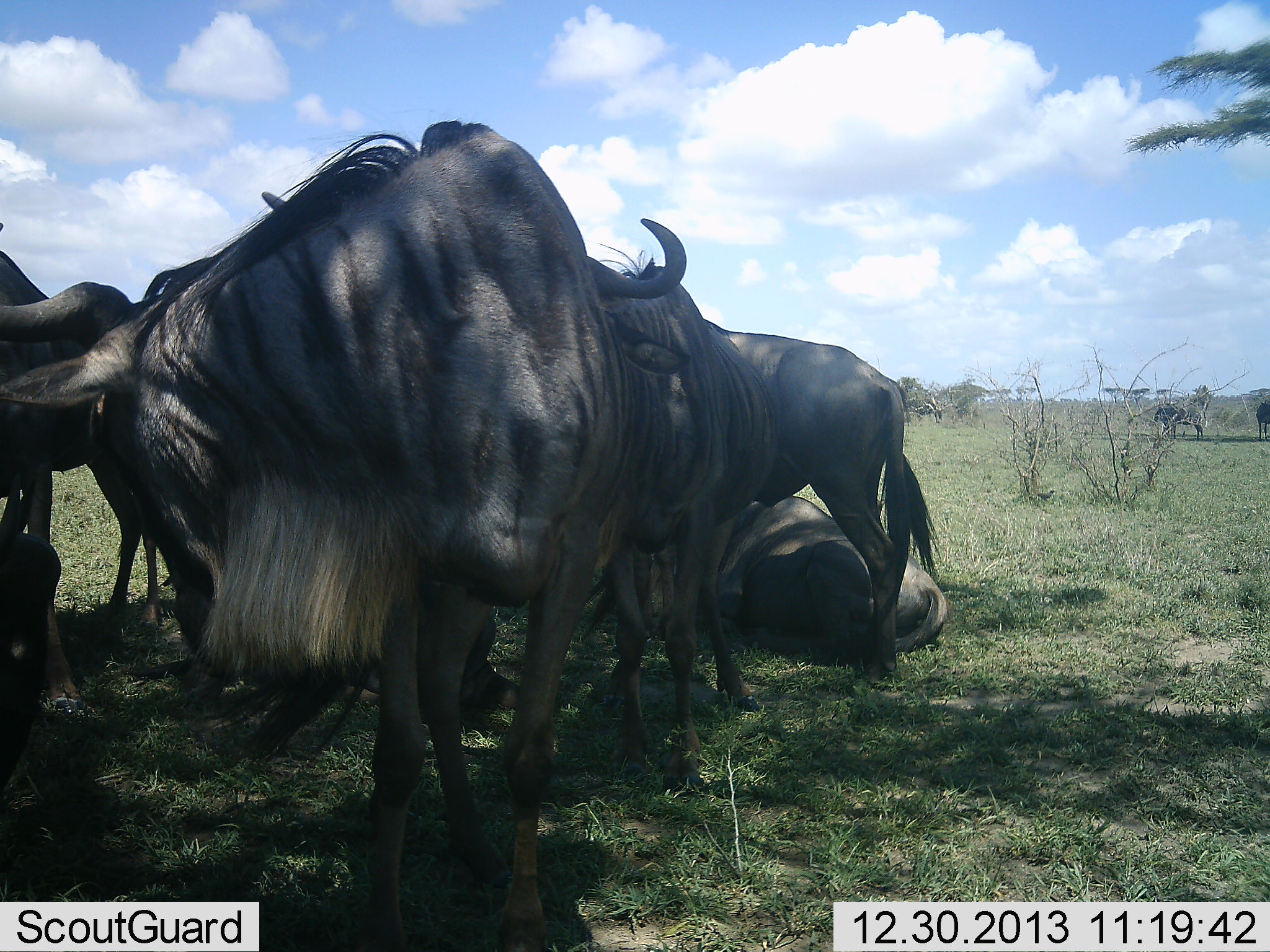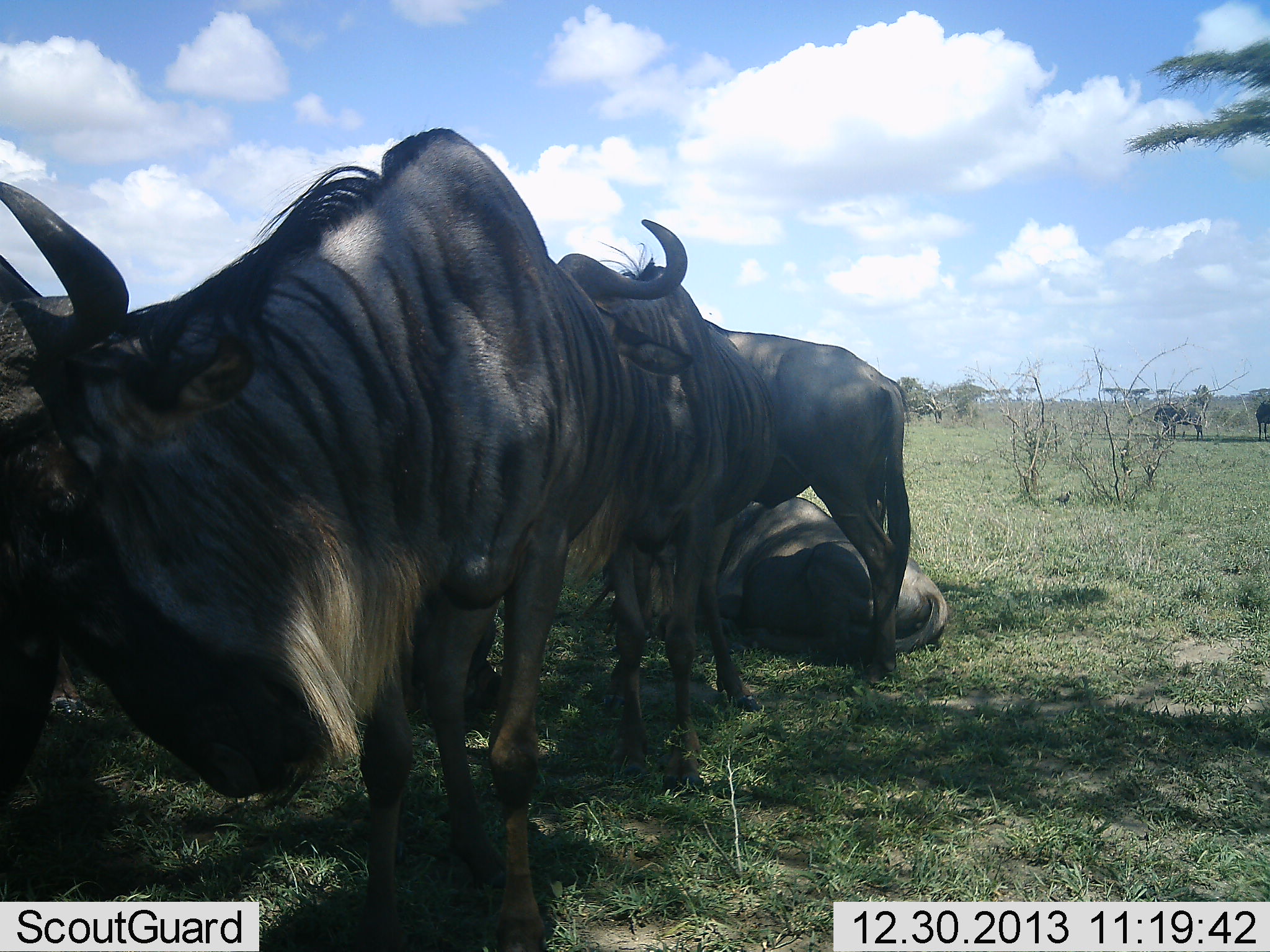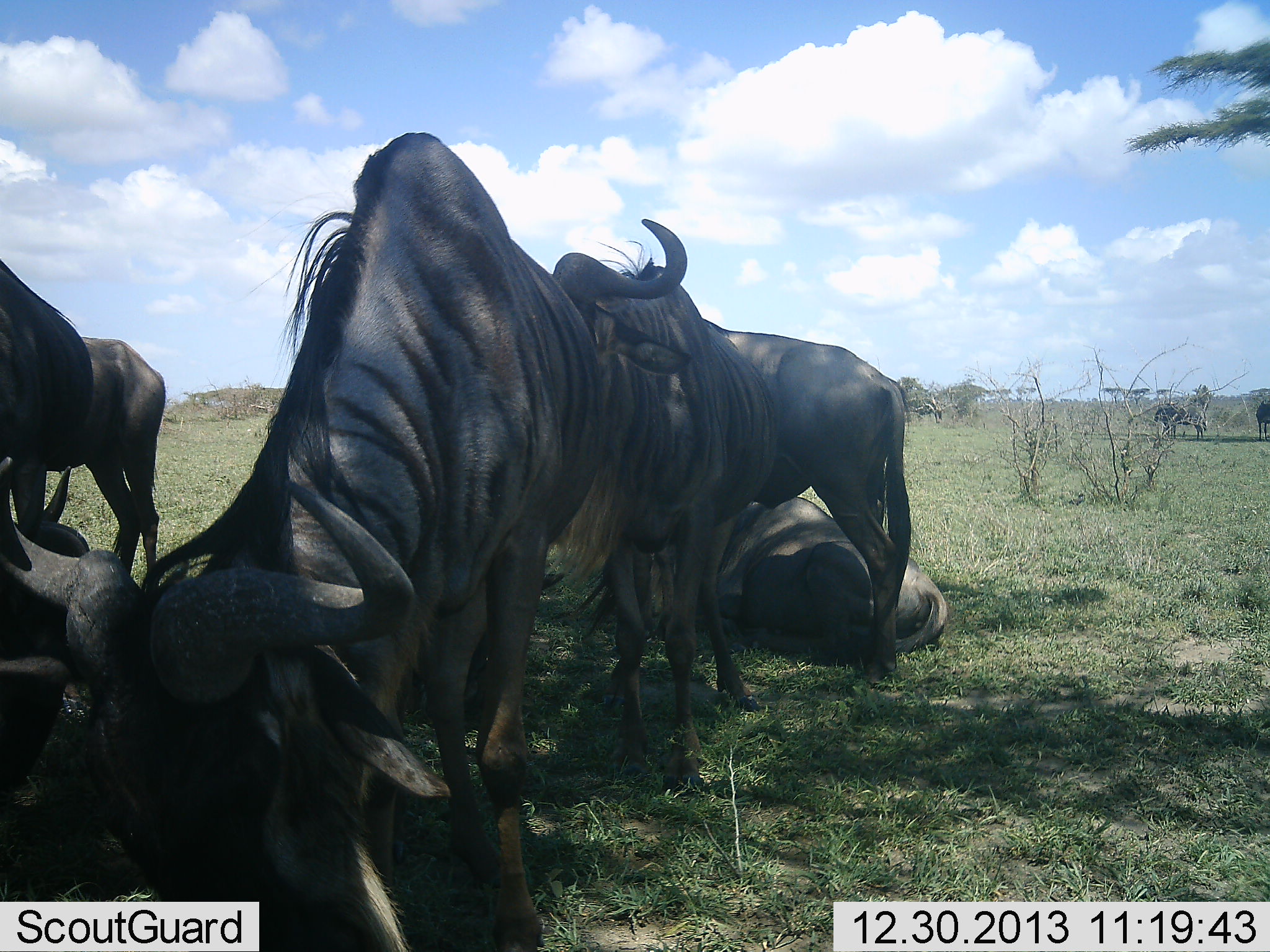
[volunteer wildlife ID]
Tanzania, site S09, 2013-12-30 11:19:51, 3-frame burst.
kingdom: Animalia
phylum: Chordata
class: Mammalia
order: Artiodactyla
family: Bovidae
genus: Connochaetes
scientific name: Connochaetes taurinus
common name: blue wildebeest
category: wildebeest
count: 6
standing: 75%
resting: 92%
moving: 17%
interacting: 25%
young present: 0%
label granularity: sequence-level